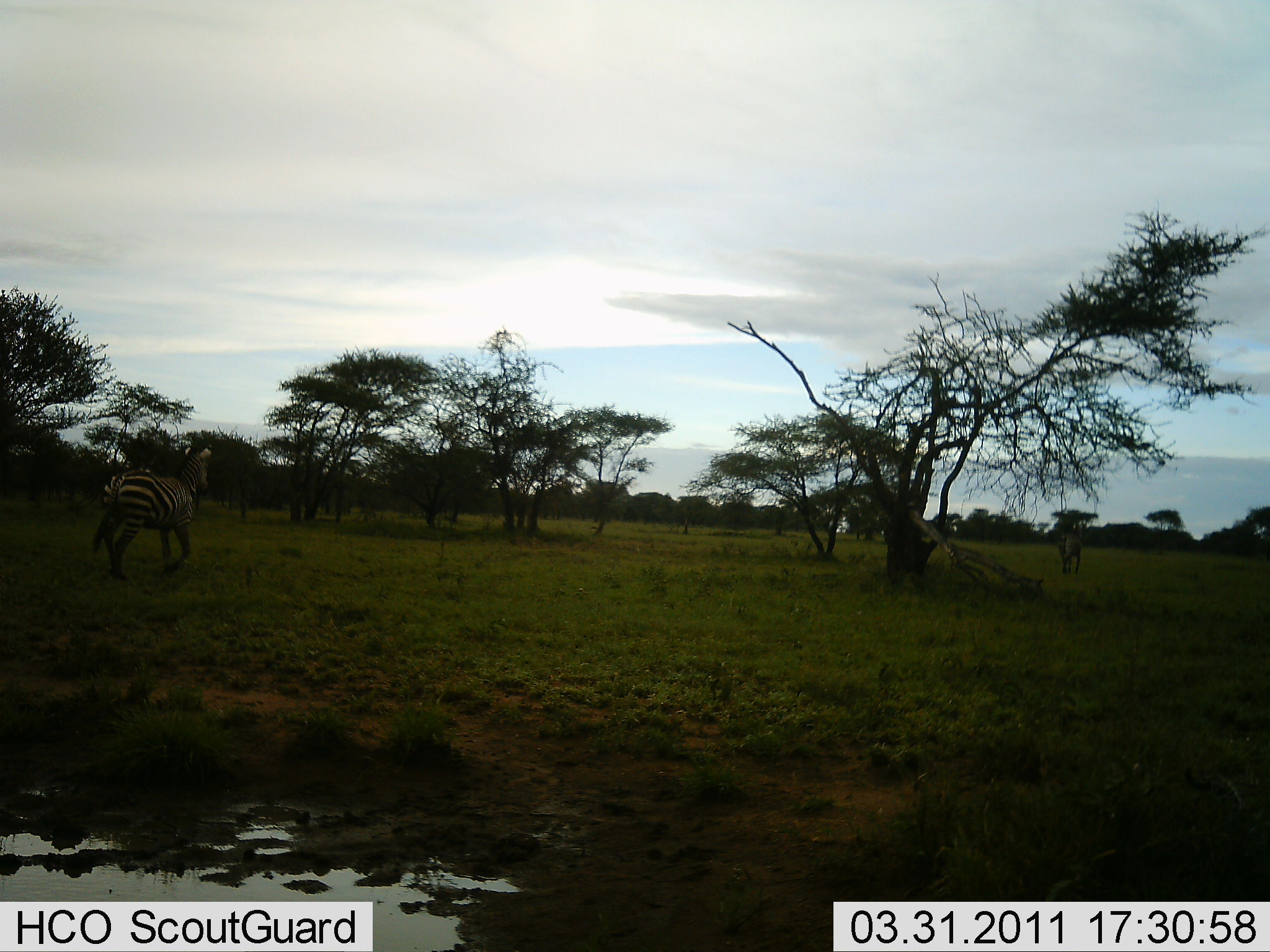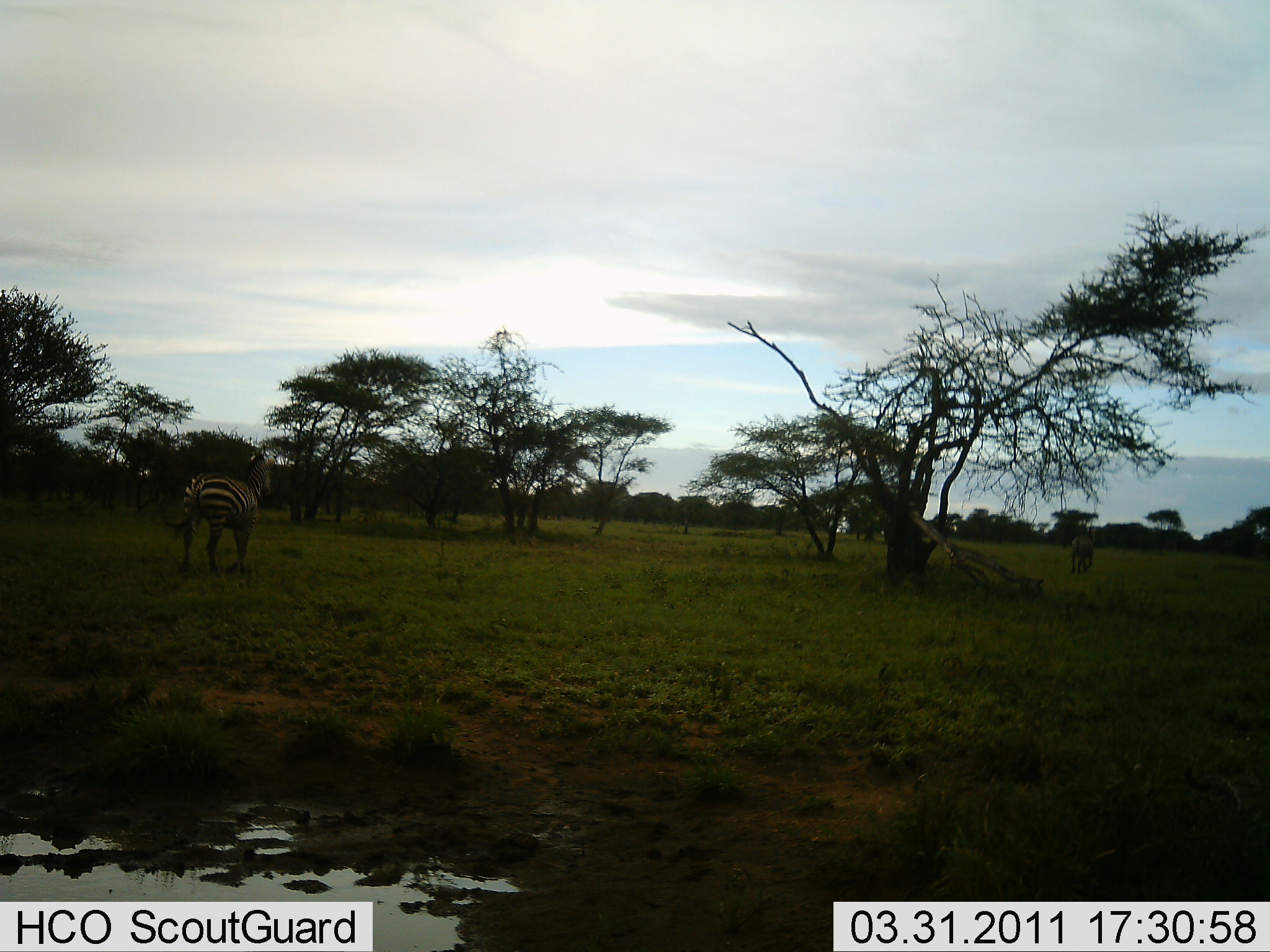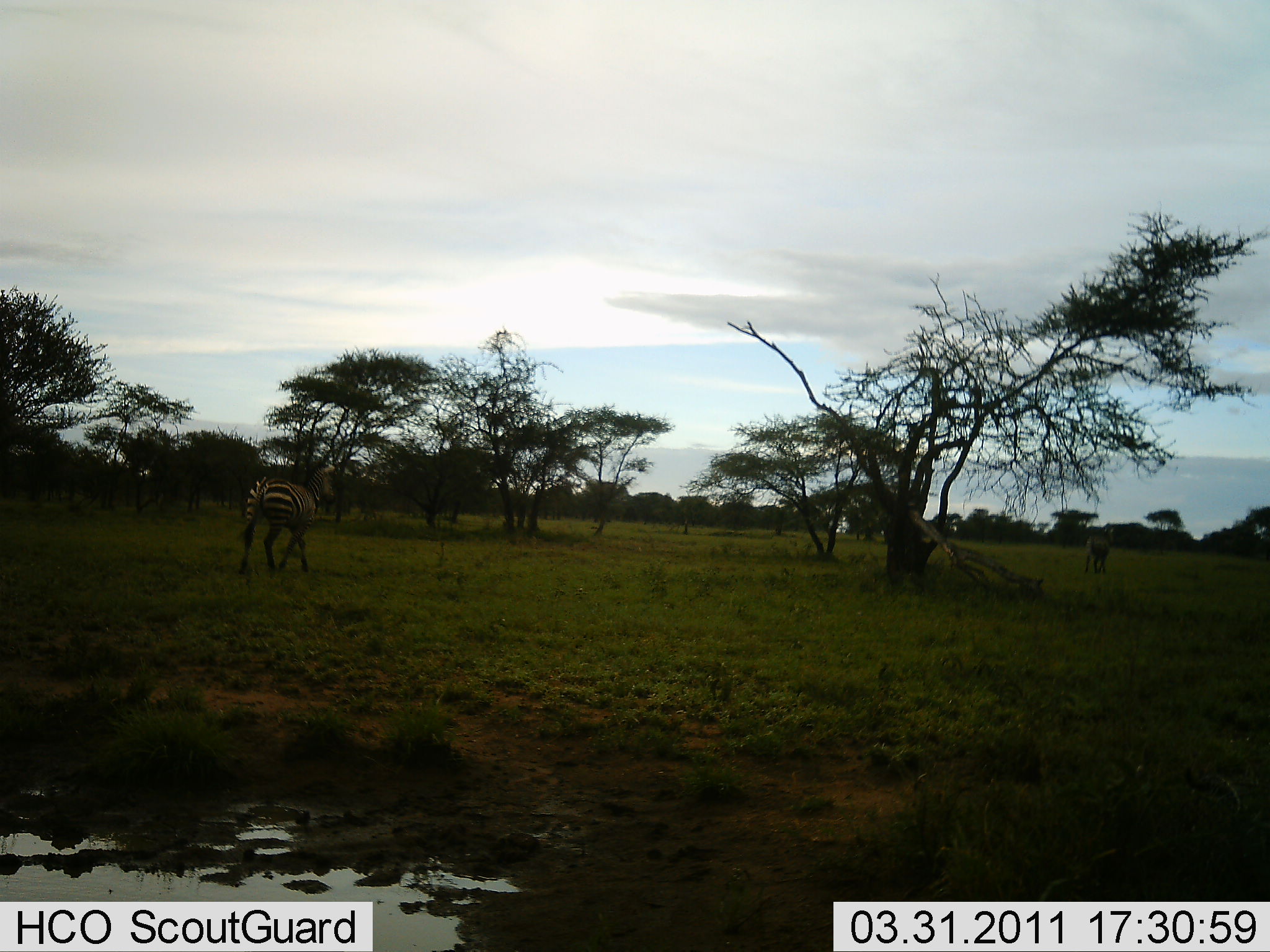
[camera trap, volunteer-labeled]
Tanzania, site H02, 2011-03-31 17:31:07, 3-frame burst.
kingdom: Animalia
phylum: Chordata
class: Mammalia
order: Perissodactyla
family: Equidae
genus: Equus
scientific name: Equus quagga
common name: plains zebra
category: zebra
Zebra (plains zebra) (Equus quagga), count 2. Behavior (volunteer vote fractions): standing 8%, resting 0%, moving 92%, interacting 0%. Young present (vote fraction): 0%. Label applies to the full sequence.